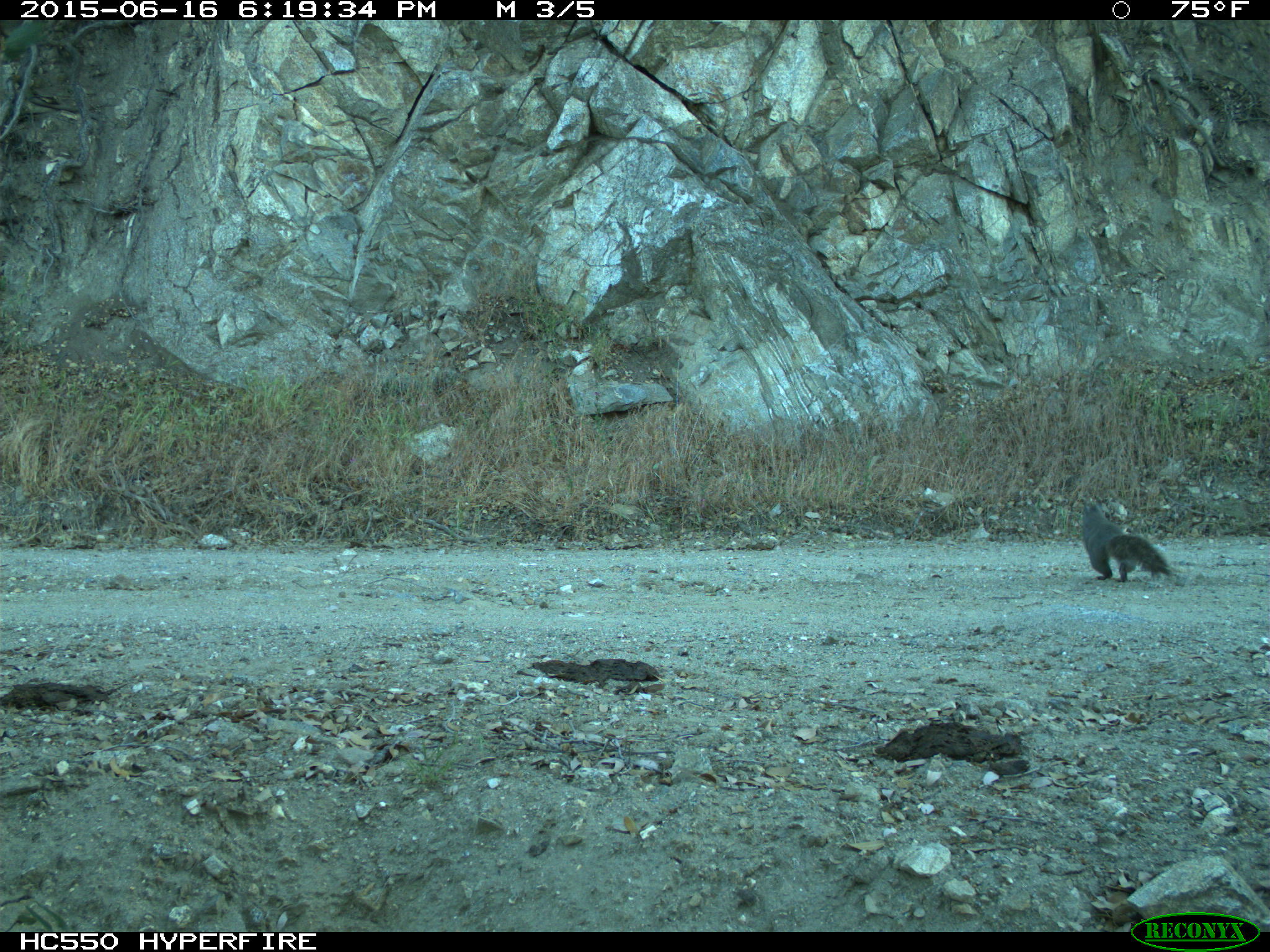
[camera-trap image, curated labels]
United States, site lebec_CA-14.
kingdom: Animalia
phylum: Chordata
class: Mammalia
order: Rodentia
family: Sciuridae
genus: Sciurus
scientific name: Sciurus carolinensis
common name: eastern gray squirrel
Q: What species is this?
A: Sciurus carolinensis (eastern gray squirrel).